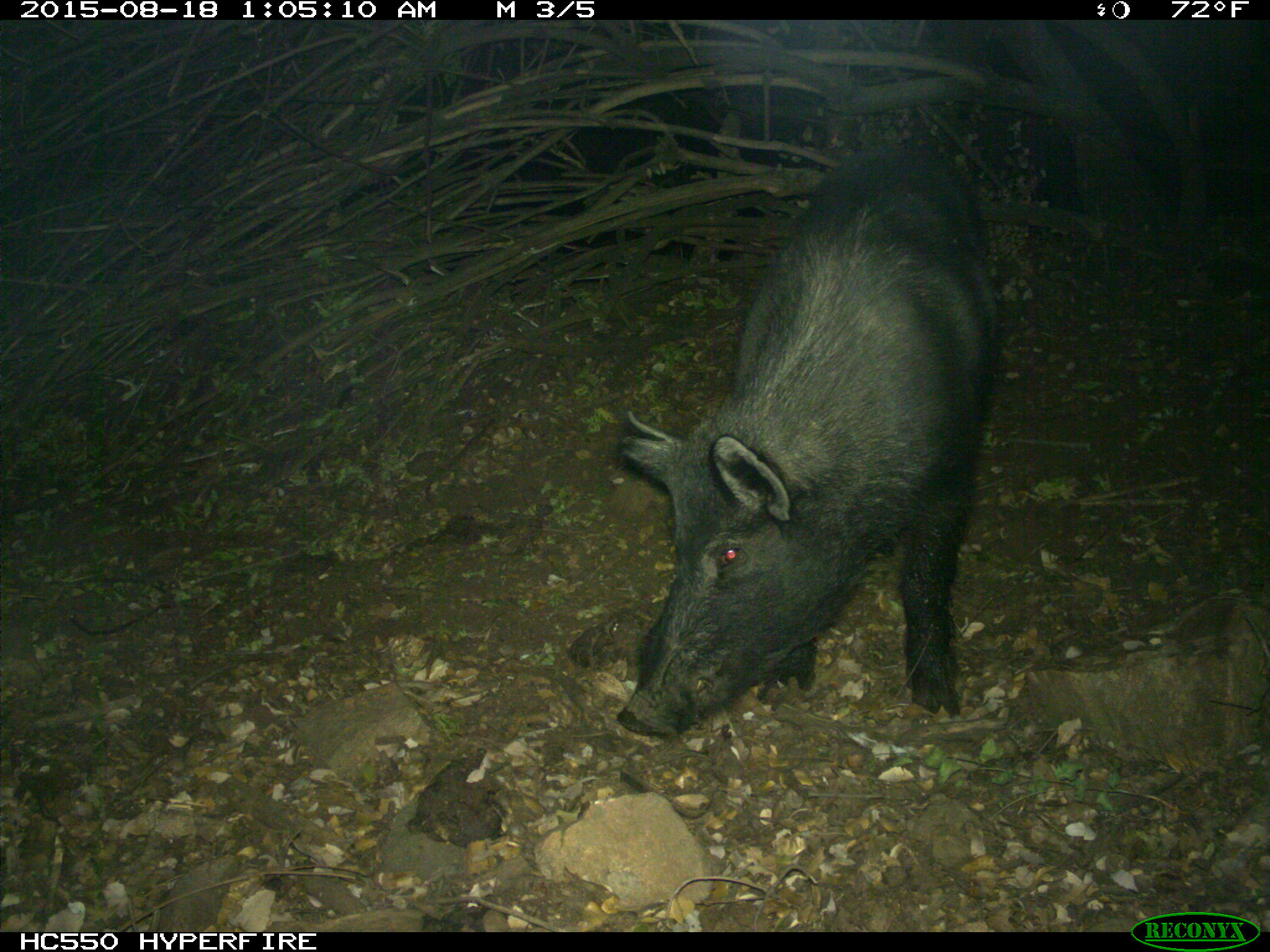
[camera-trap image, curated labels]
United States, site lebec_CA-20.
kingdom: Animalia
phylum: Chordata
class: Mammalia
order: Artiodactyla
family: Suidae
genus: Sus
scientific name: Sus scrofa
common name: wild boar